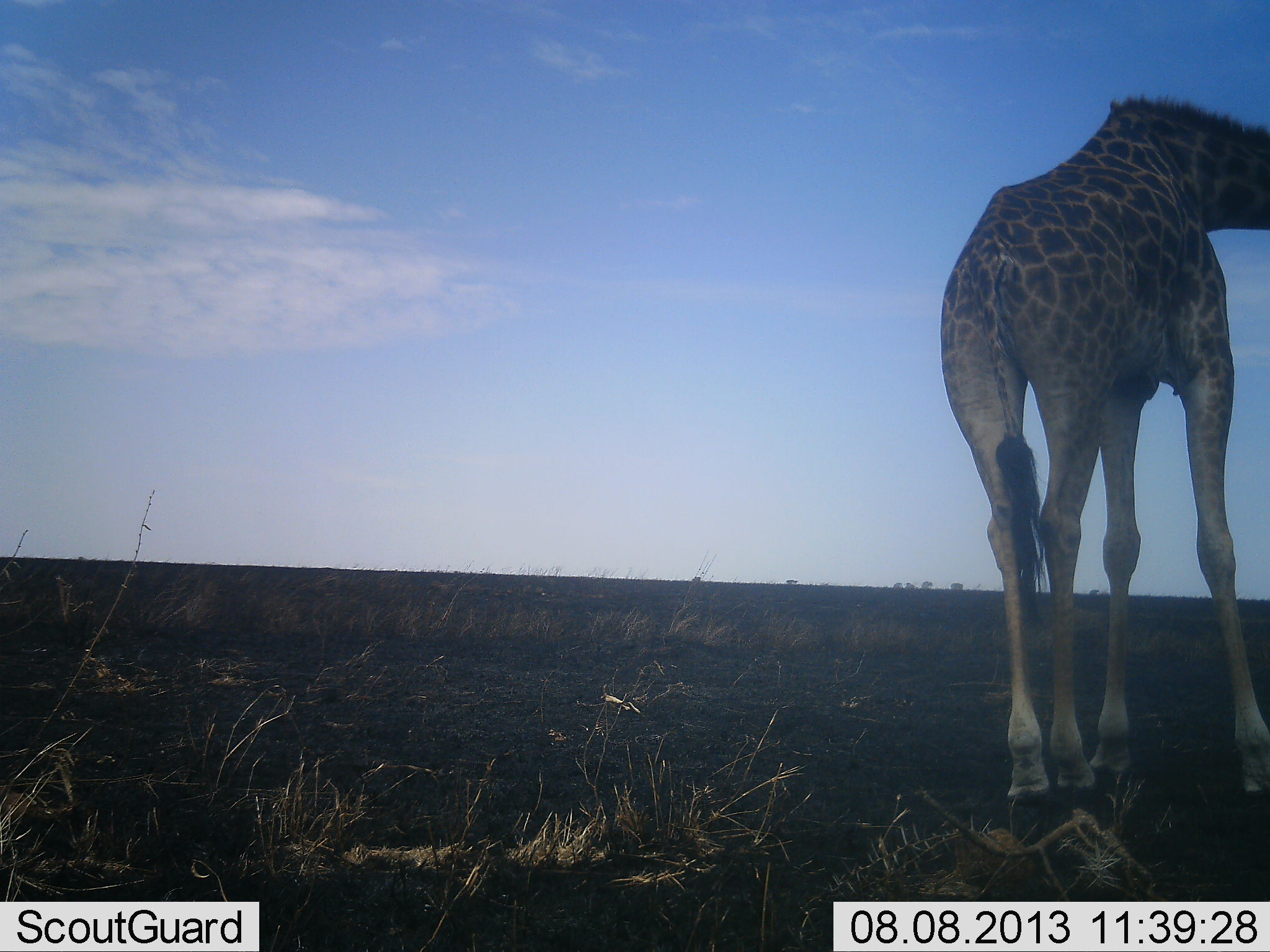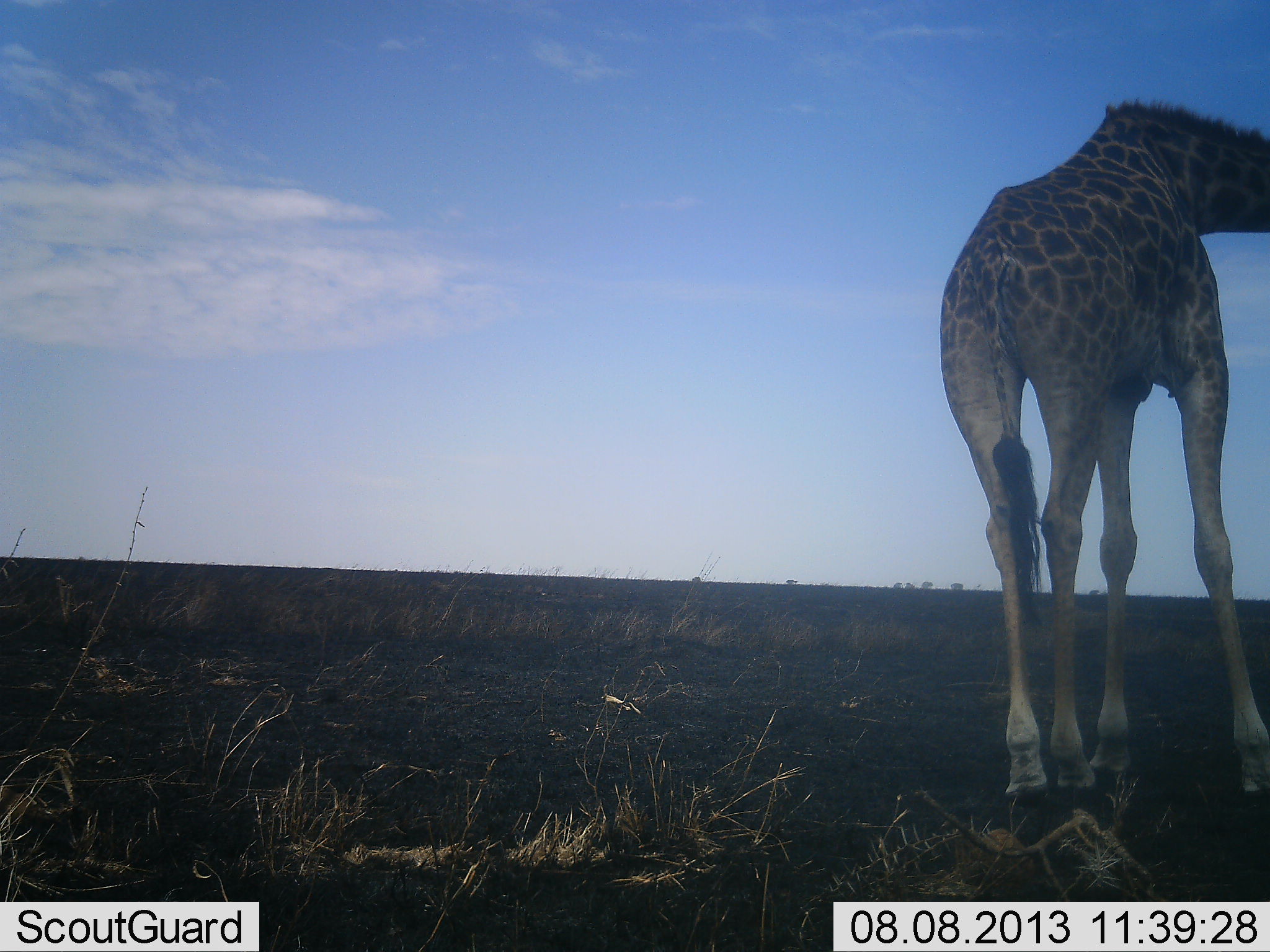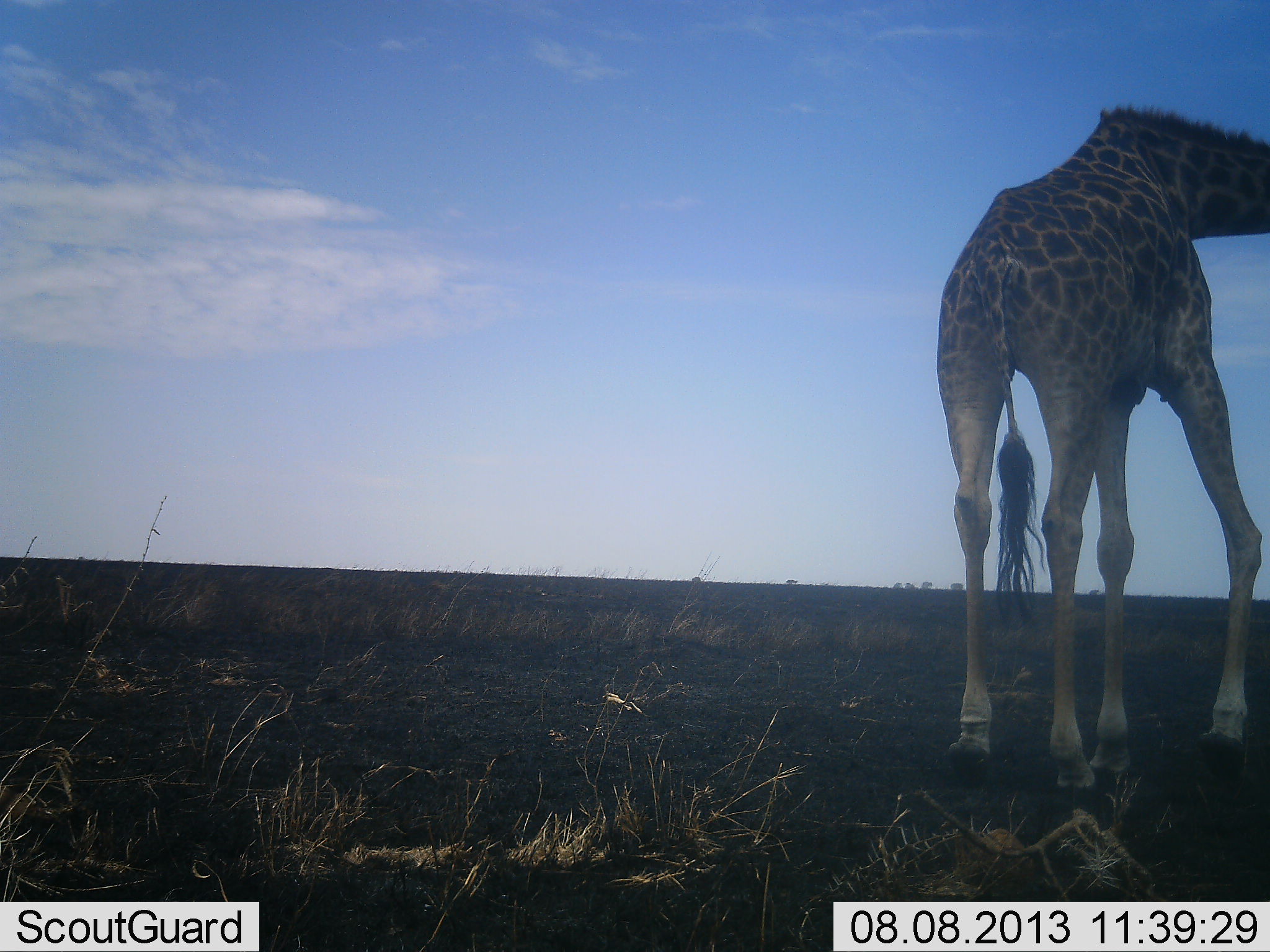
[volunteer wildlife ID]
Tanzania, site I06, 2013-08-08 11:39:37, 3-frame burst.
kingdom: Animalia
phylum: Chordata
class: Mammalia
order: Artiodactyla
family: Giraffidae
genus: Giraffa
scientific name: Giraffa camelopardalis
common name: giraffe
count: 1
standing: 60%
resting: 0%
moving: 20%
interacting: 0%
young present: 0%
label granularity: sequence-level